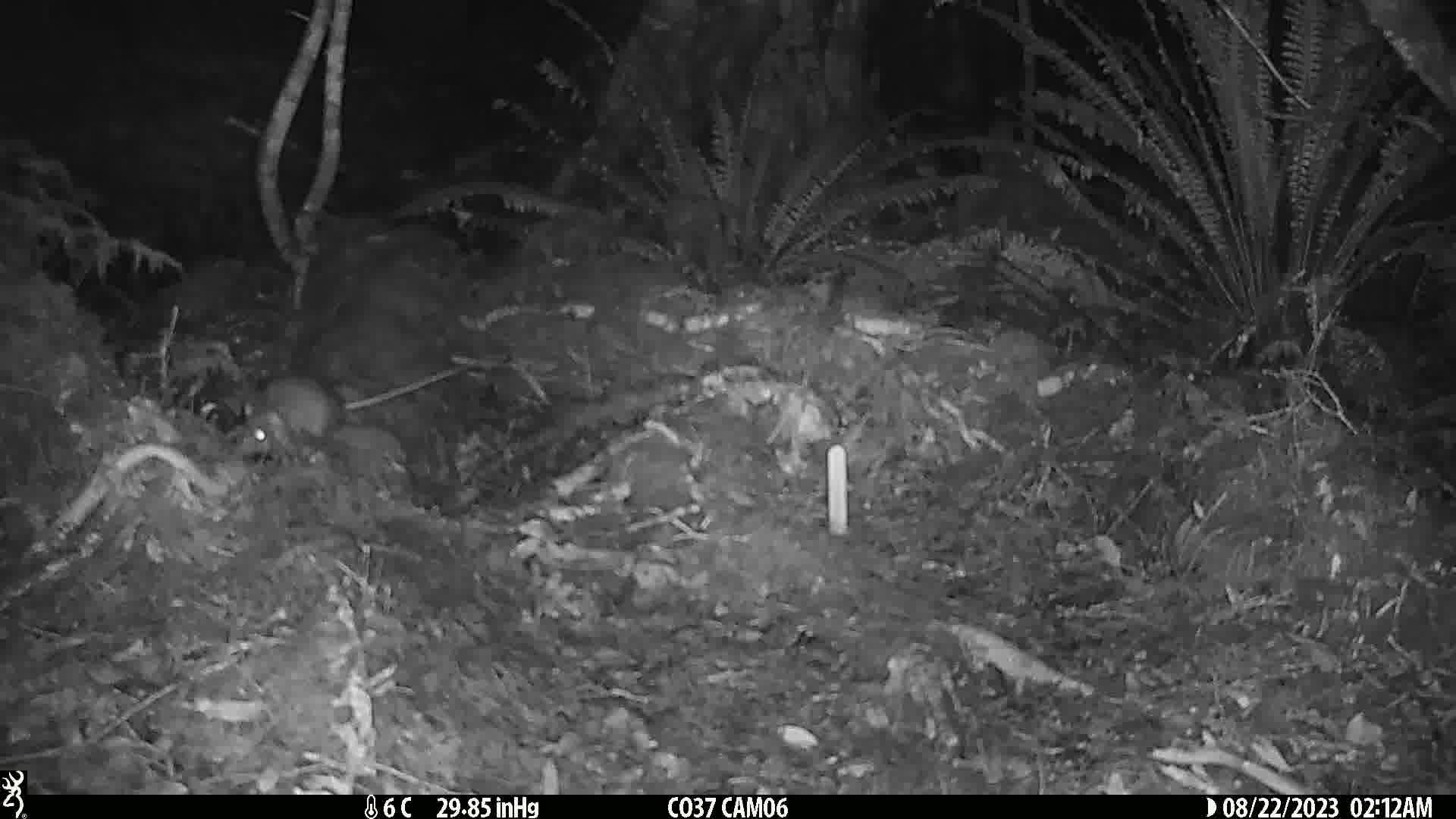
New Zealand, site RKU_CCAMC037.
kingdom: Animalia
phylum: Chordata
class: Mammalia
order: Rodentia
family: Muridae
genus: Rattus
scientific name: Rattus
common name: rat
Rat (Rattus).